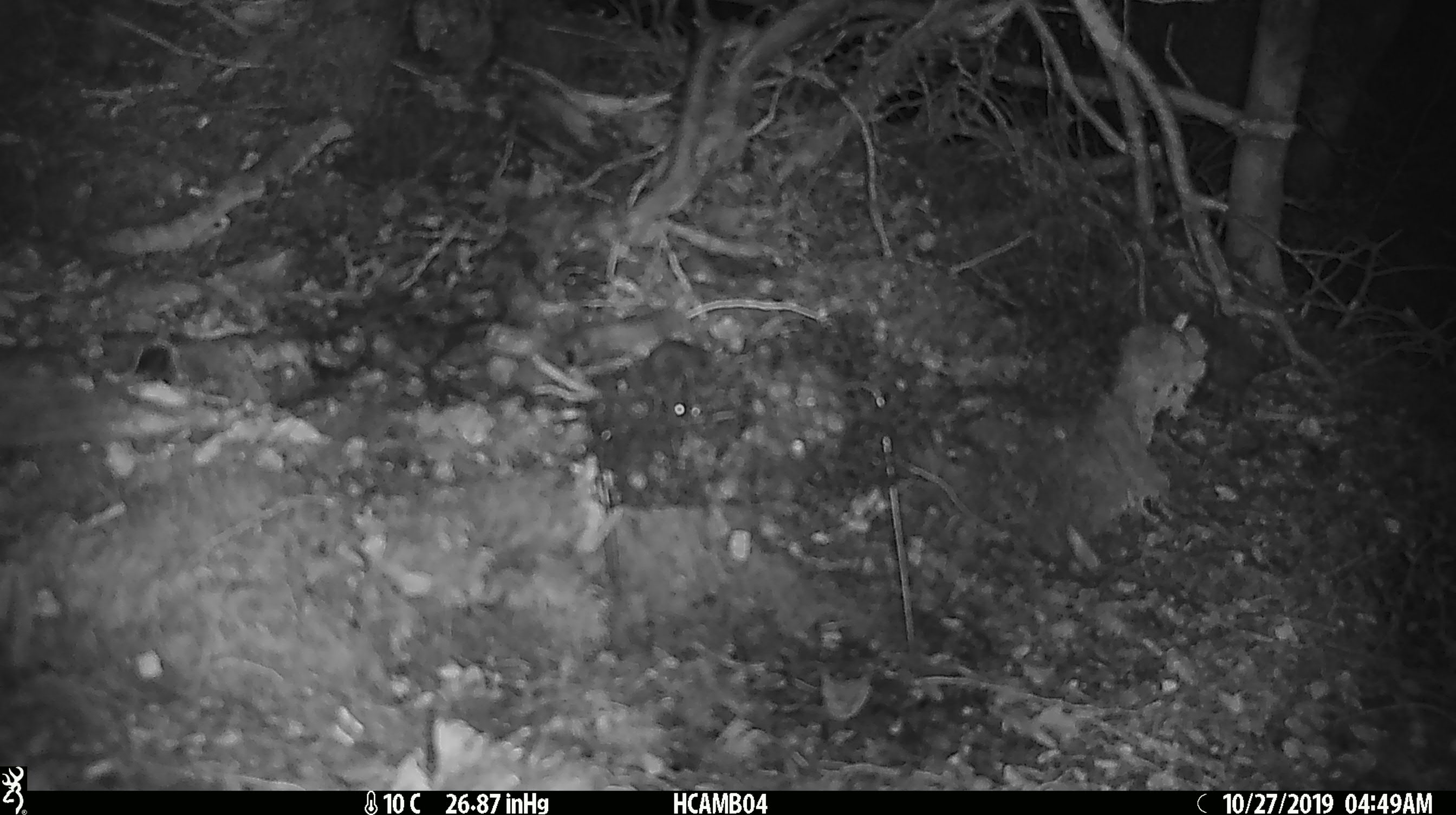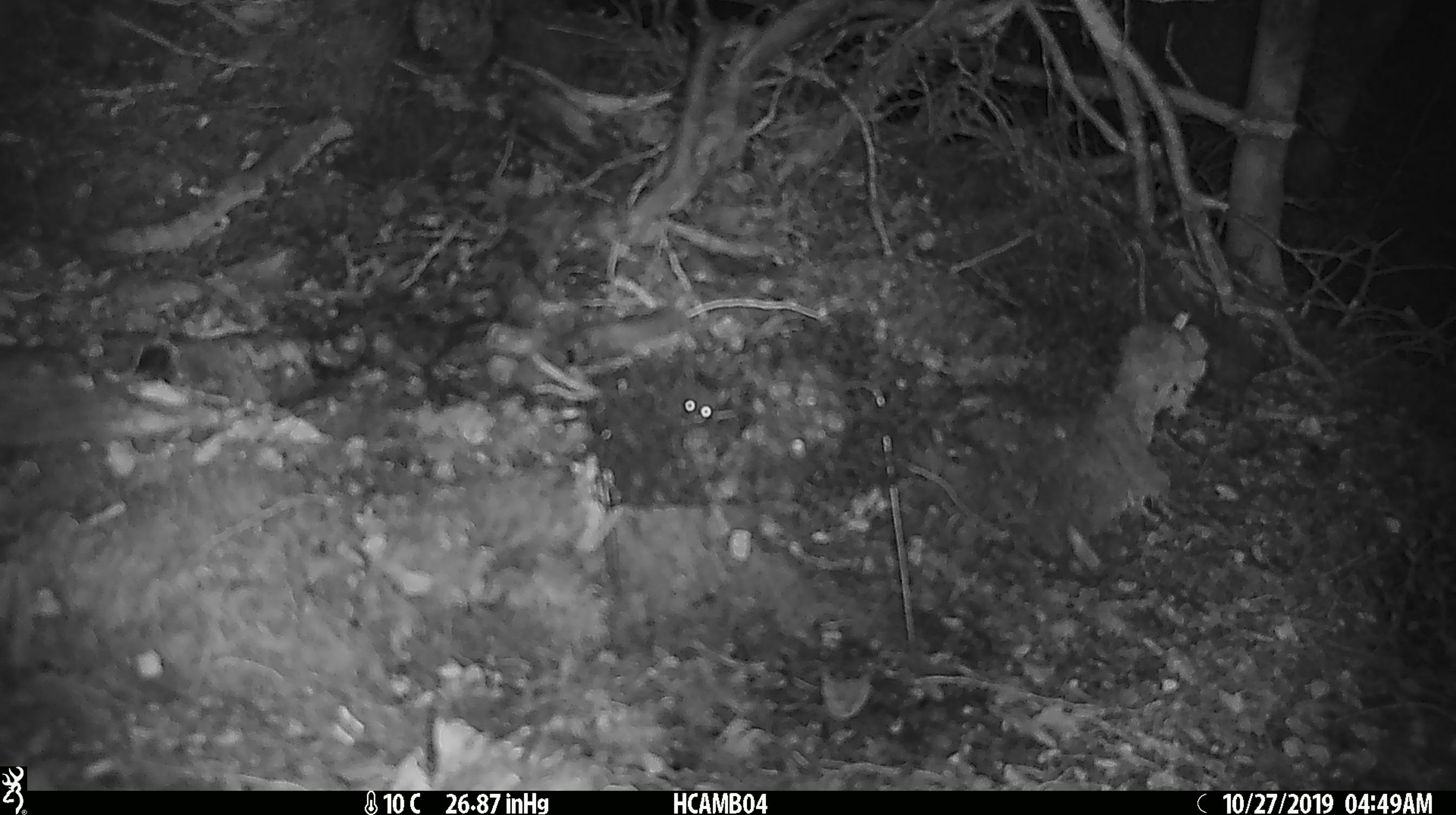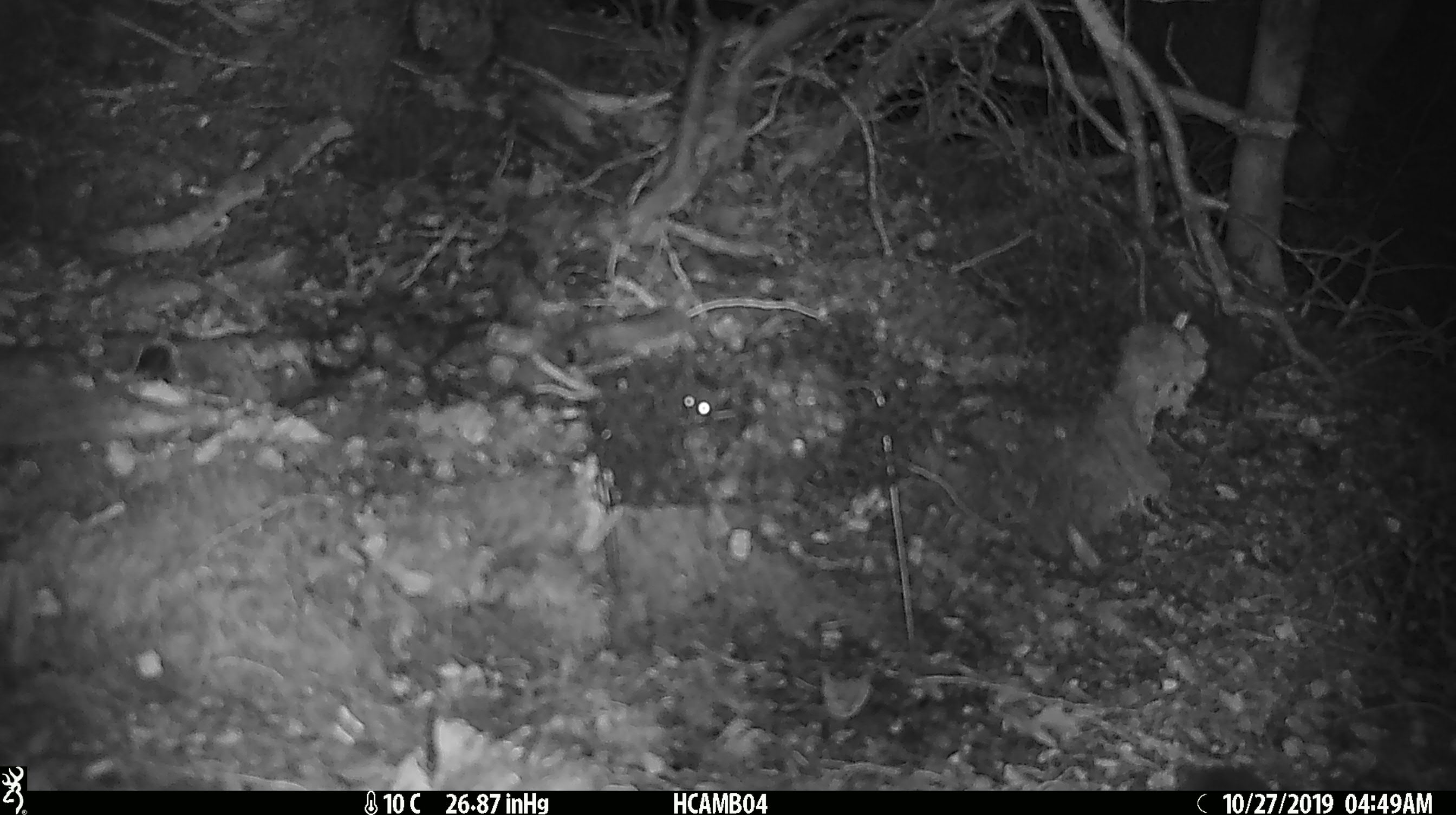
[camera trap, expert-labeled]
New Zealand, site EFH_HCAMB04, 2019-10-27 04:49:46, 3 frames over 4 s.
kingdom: Animalia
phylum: Chordata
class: Mammalia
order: Rodentia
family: Muridae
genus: Mus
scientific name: Mus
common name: mouse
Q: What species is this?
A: Mouse (Mus).